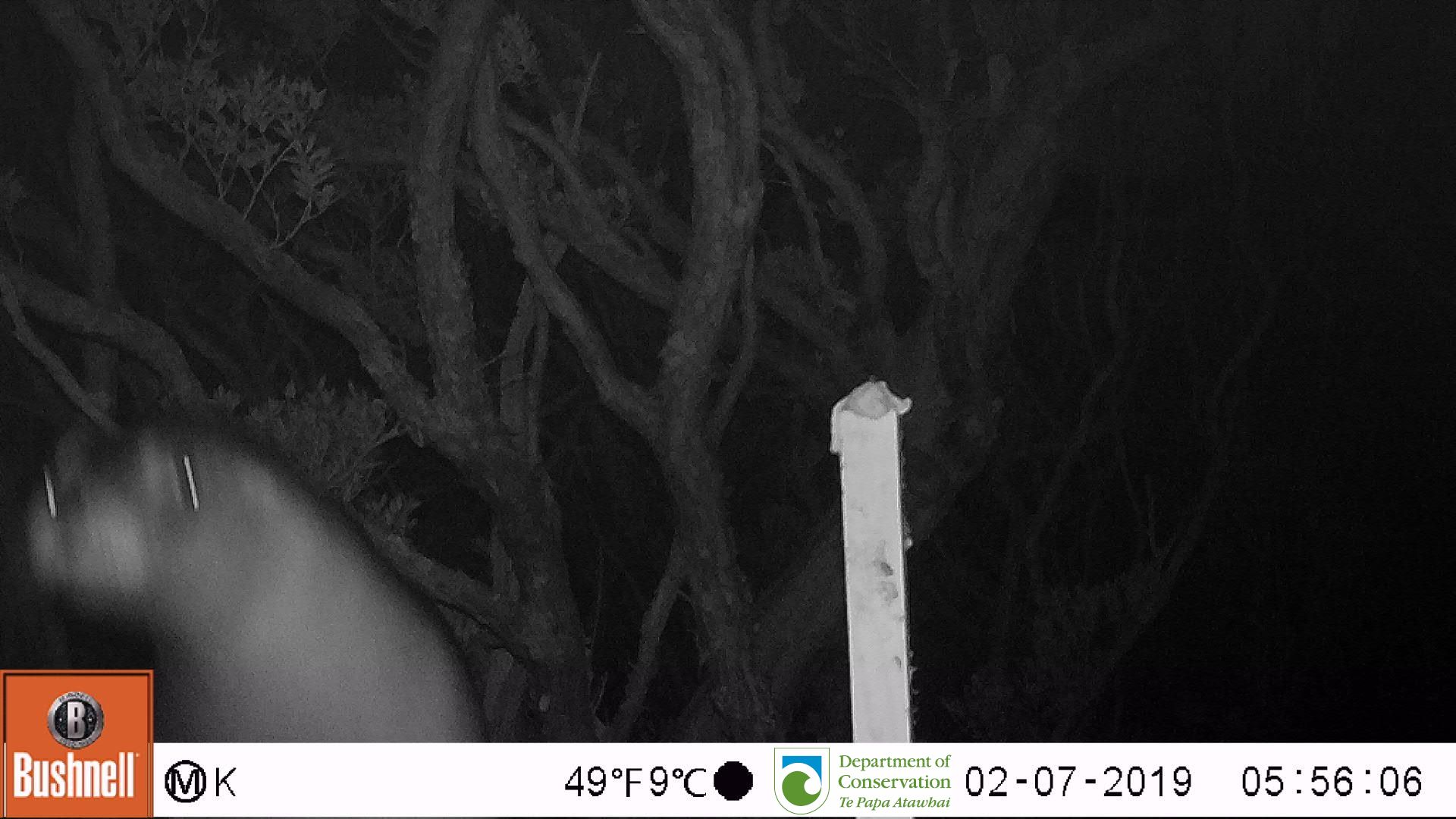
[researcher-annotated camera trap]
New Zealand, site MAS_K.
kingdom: Animalia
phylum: Chordata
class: Mammalia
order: Carnivora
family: Otariidae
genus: Phocarctos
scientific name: Phocarctos hookeri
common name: new zealand sea lion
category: sealion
Sealion (new zealand sea lion) (Phocarctos hookeri).